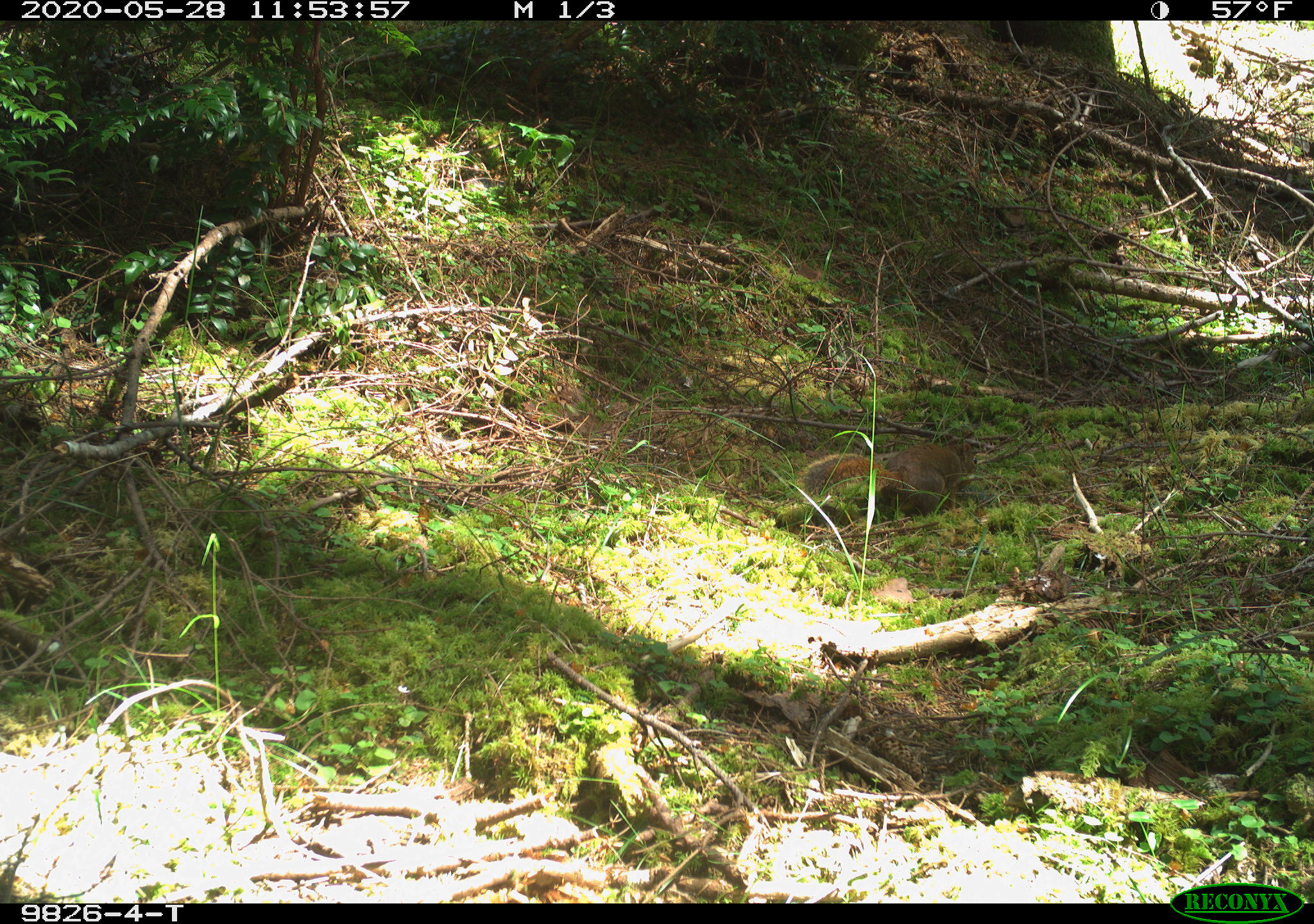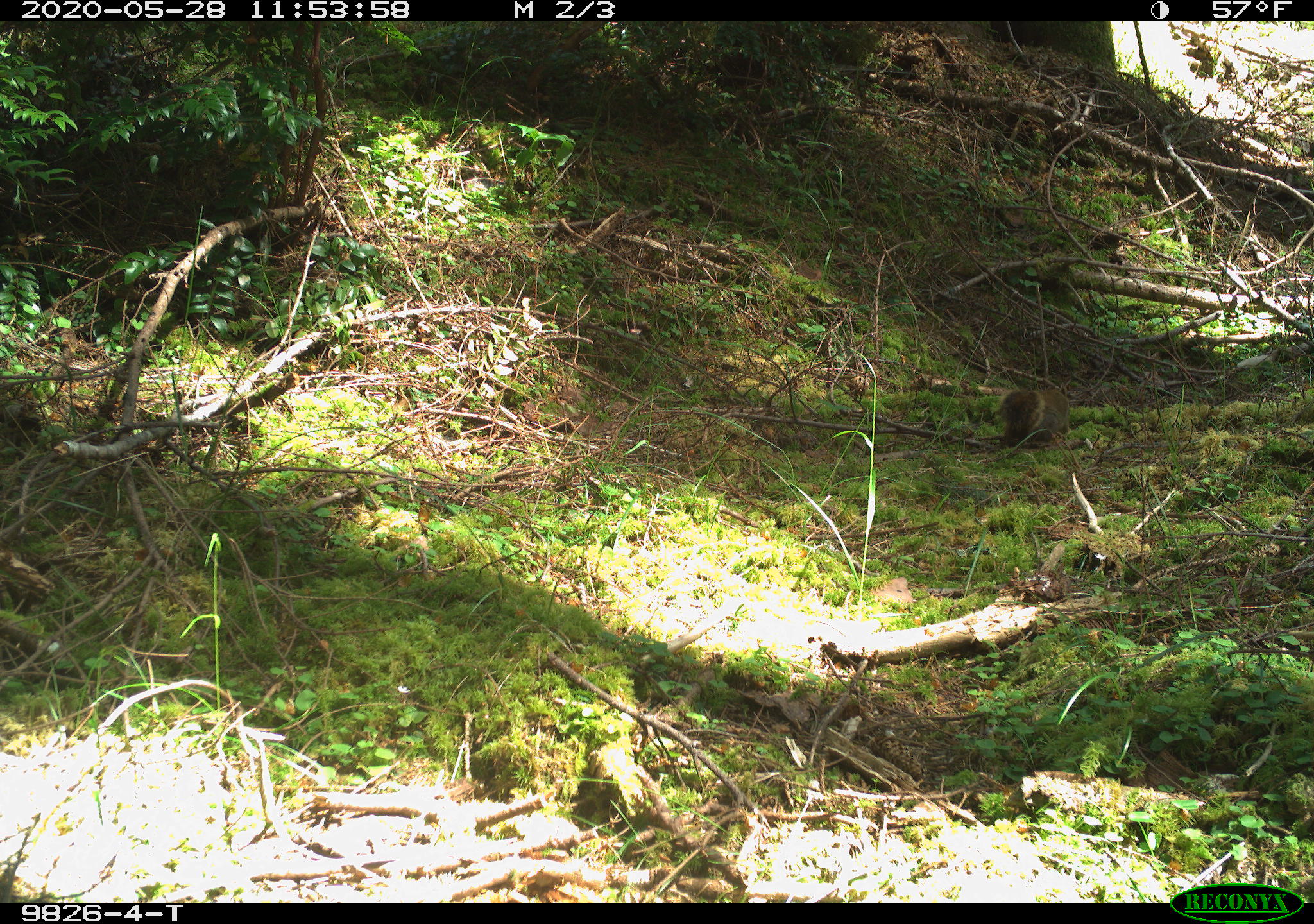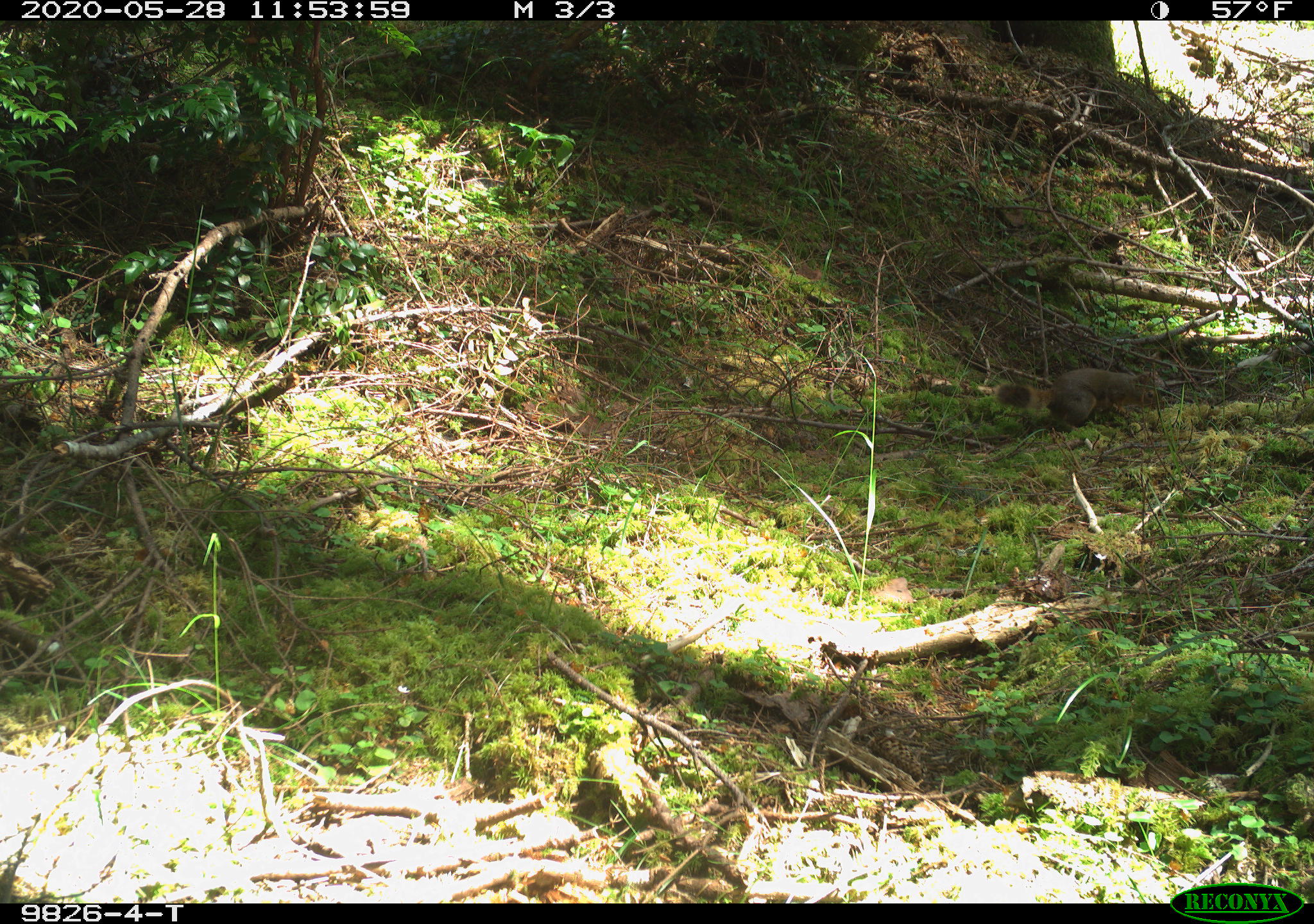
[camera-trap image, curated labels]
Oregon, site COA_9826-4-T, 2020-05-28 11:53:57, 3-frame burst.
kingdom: Animalia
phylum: Chordata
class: Mammalia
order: Rodentia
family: Sciuridae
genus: Tamiasciurus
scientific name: Tamiasciurus douglasii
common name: douglas squirrel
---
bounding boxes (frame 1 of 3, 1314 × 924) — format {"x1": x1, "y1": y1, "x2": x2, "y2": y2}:
douglas squirrel: {"x1": 794, "y1": 441, "x2": 980, "y2": 521}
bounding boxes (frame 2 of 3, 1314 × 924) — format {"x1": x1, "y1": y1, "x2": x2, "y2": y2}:
douglas squirrel: {"x1": 992, "y1": 383, "x2": 1073, "y2": 448}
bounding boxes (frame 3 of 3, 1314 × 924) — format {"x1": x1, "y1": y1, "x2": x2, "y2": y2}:
douglas squirrel: {"x1": 992, "y1": 364, "x2": 1161, "y2": 432}